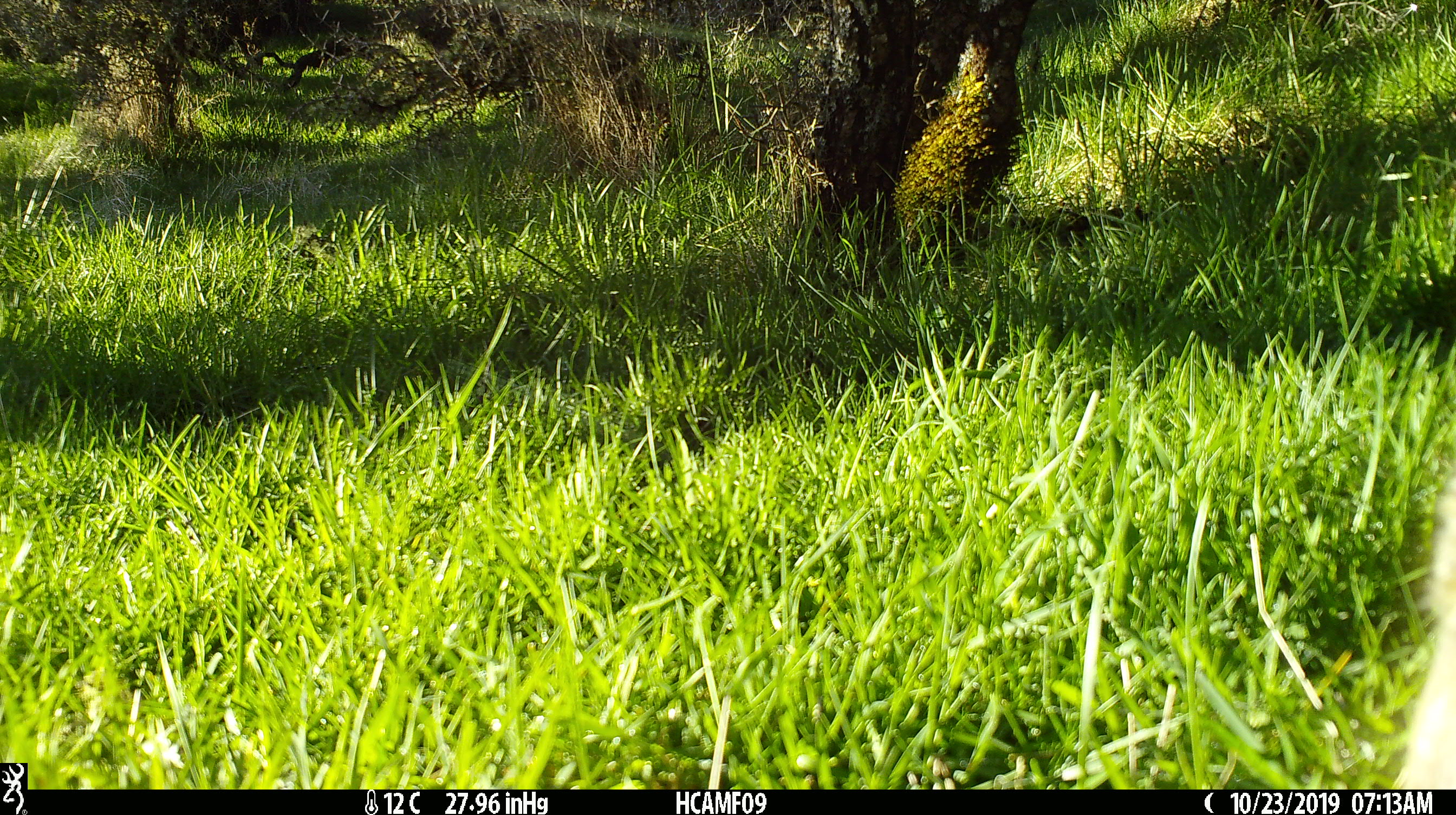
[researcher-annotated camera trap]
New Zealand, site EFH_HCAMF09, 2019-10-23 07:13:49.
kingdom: Animalia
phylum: Chordata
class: Mammalia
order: Lagomorpha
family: Leporidae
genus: Lepus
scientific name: Lepus europaeus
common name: brown hare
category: hare